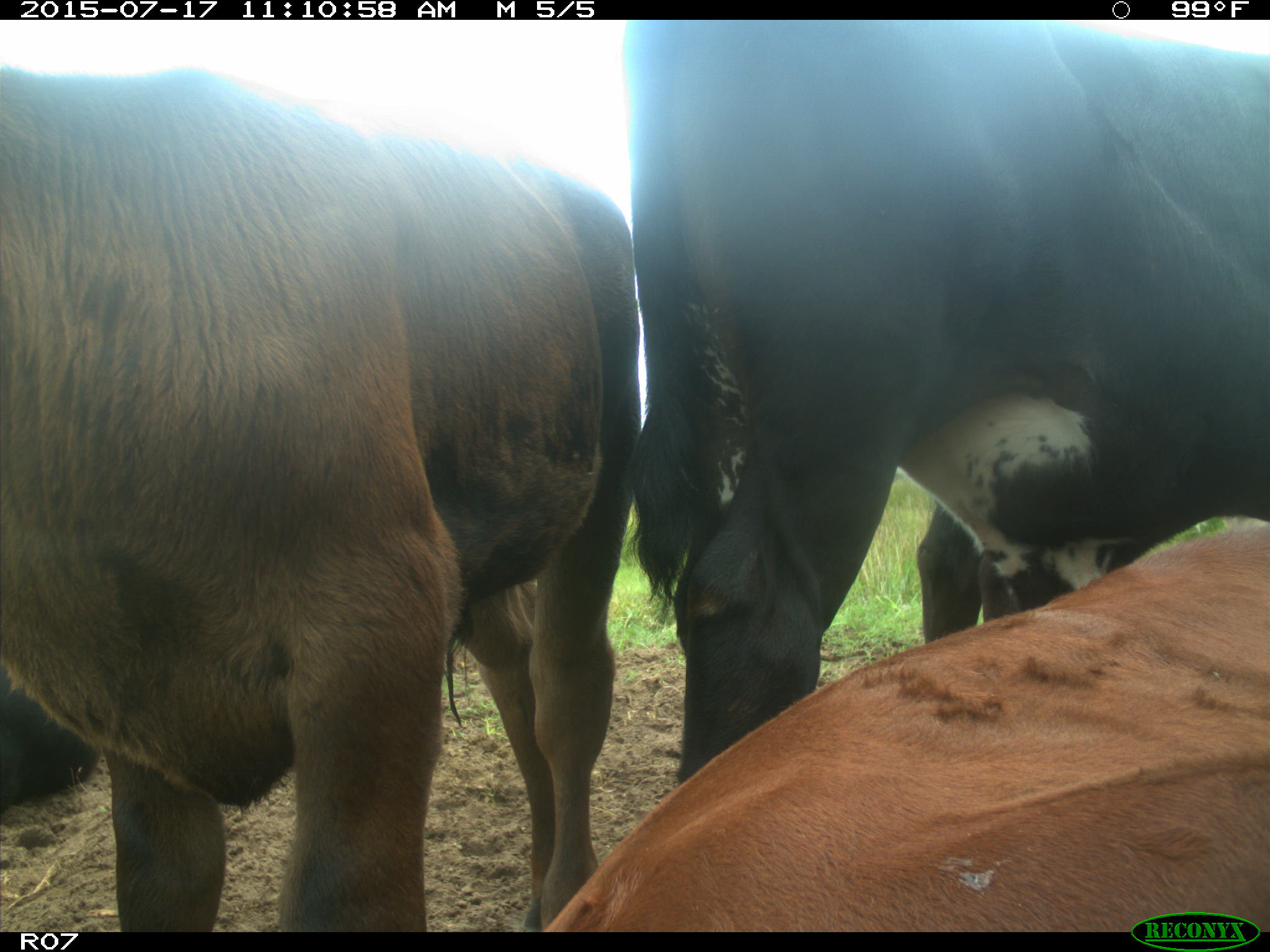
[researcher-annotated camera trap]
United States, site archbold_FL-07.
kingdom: Animalia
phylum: Chordata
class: Mammalia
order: Artiodactyla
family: Bovidae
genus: Bos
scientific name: Bos taurus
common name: domestic cow